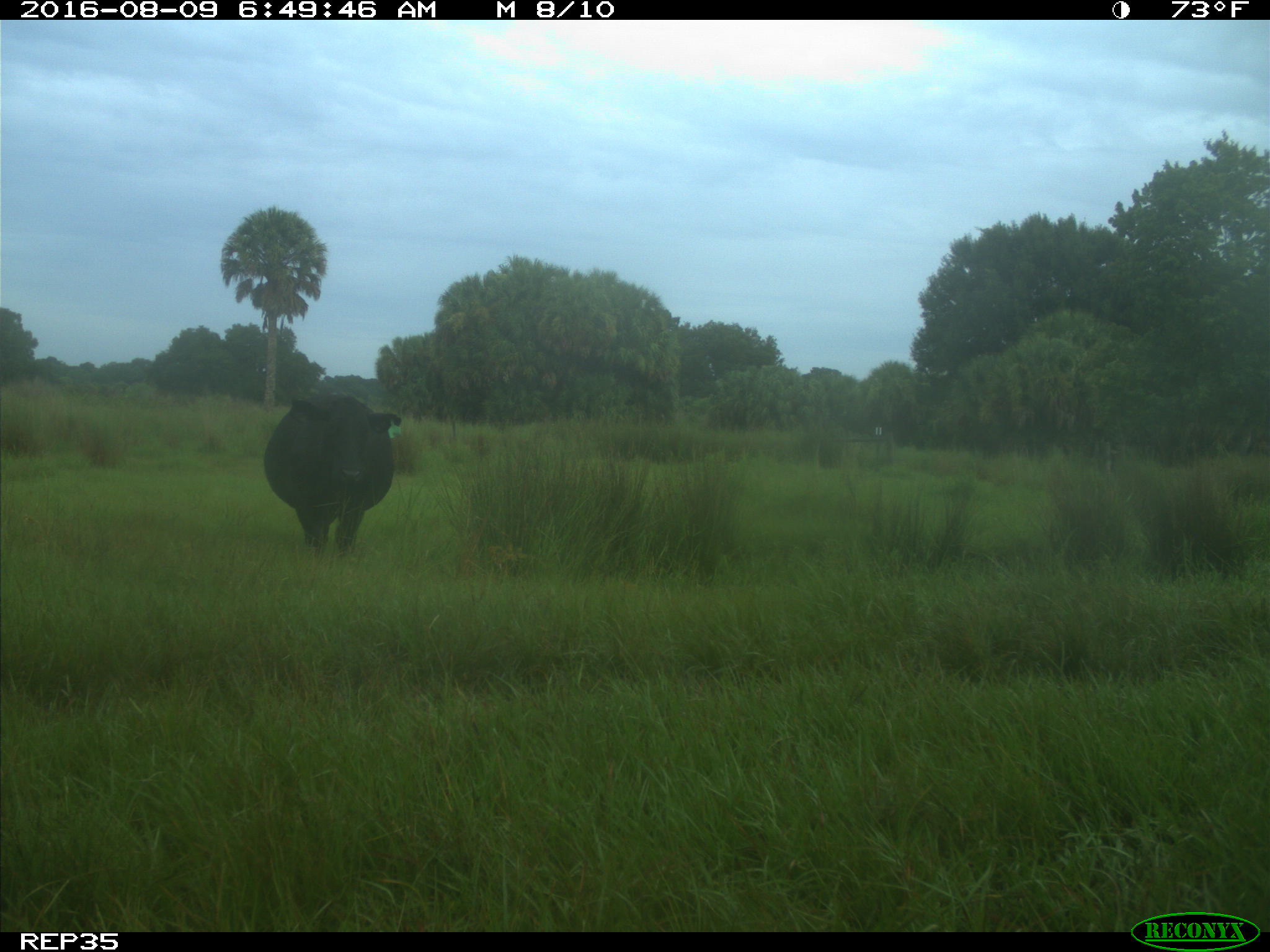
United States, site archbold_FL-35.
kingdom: Animalia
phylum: Chordata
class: Mammalia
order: Artiodactyla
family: Bovidae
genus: Bos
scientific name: Bos taurus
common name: domestic cow